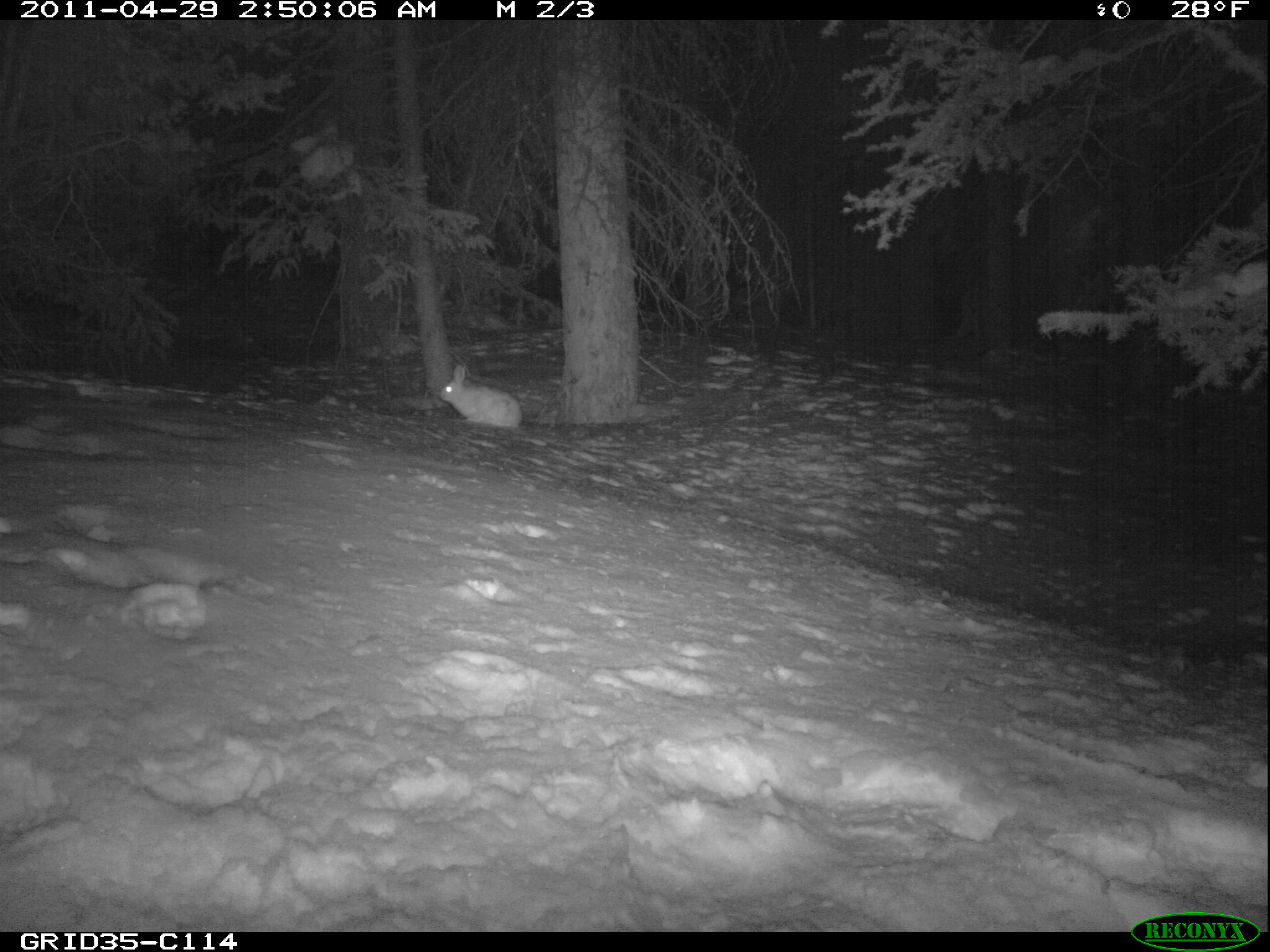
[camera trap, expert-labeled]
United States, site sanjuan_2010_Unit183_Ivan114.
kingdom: Animalia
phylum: Chordata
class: Mammalia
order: Lagomorpha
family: Leporidae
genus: Lepus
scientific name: Lepus americanus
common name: snowshoe hare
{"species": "Lepus americanus (snowshoe hare)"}